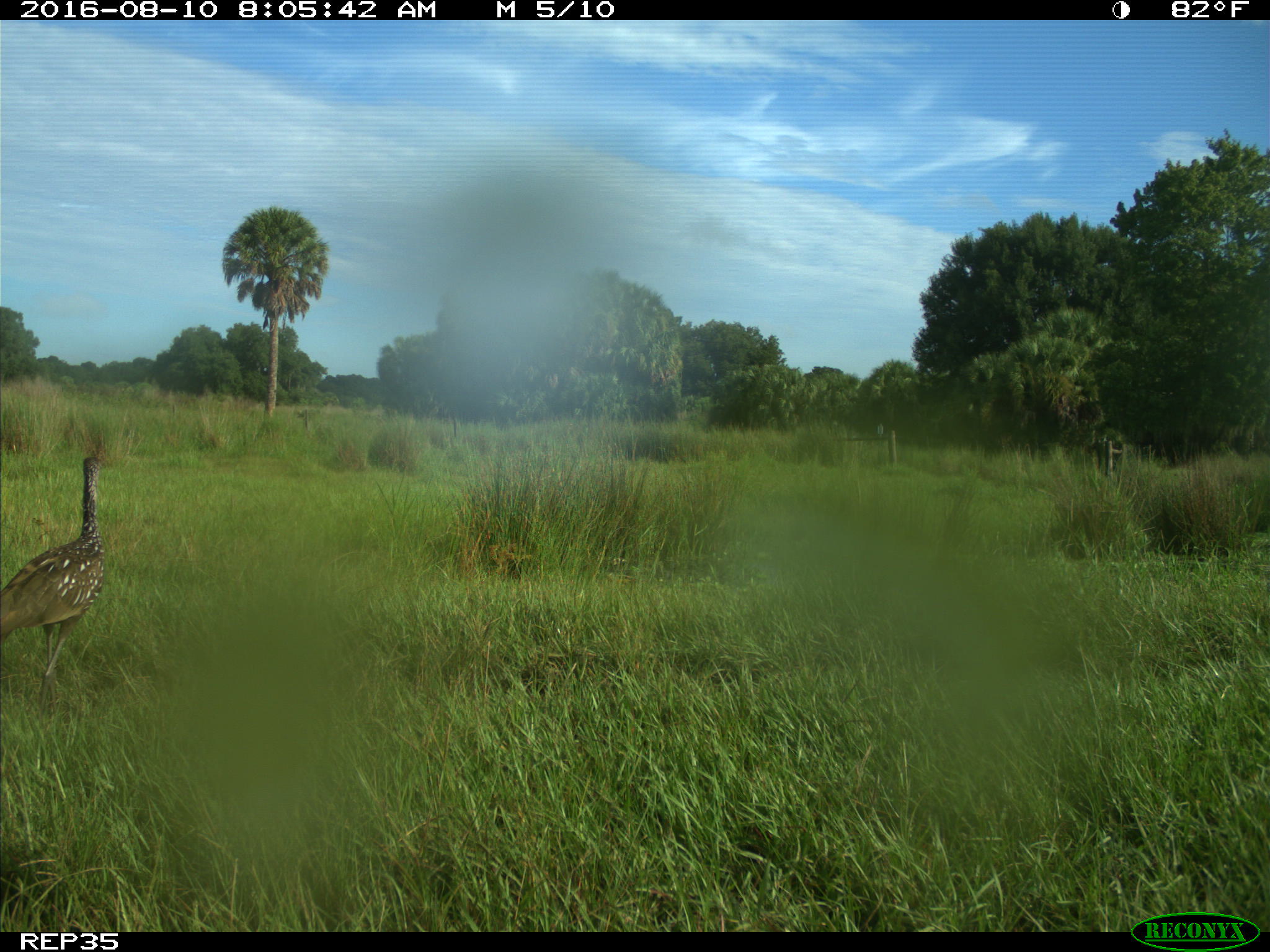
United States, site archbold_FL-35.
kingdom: Animalia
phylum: Chordata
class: Aves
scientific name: Aves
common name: birds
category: unidentified bird